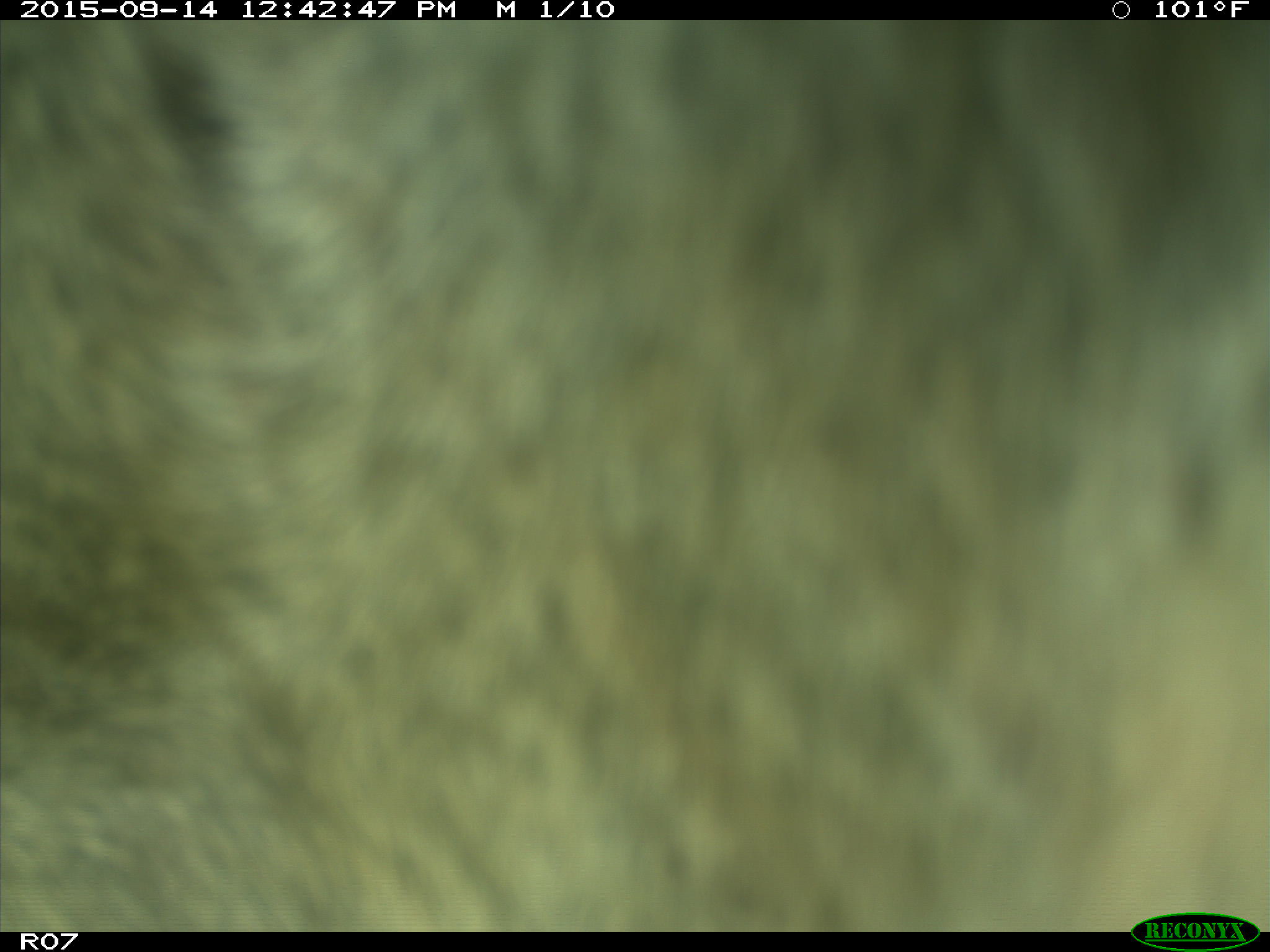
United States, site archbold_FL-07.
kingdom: Animalia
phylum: Chordata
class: Mammalia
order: Artiodactyla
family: Bovidae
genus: Bos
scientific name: Bos taurus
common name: domestic cow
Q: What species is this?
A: Bos taurus (domestic cow).